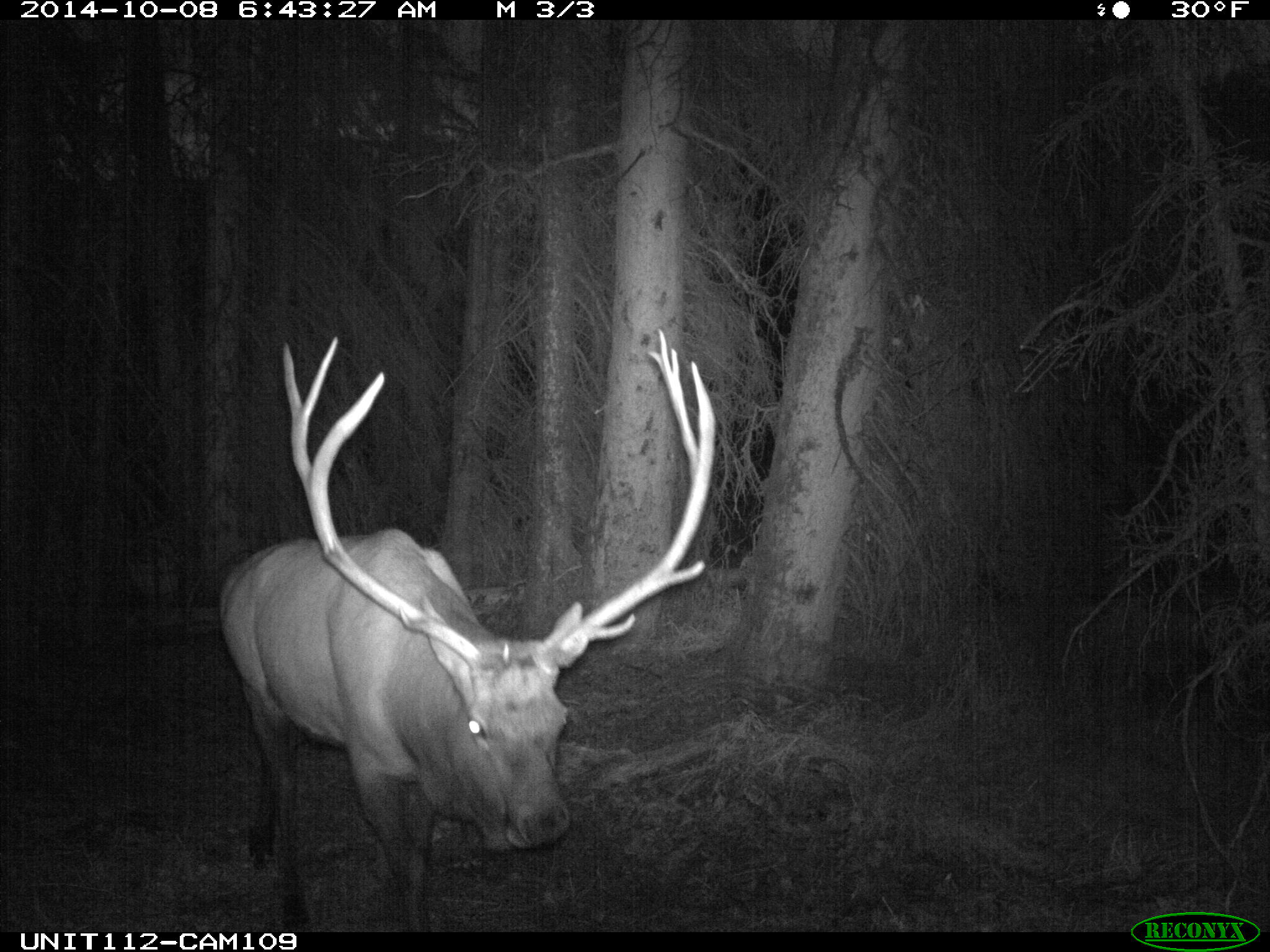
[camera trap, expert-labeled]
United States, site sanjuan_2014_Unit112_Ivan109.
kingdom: Animalia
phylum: Chordata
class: Mammalia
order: Artiodactyla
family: Cervidae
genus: Cervus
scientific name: Cervus elaphus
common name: red deer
Cervus elaphus (red deer).